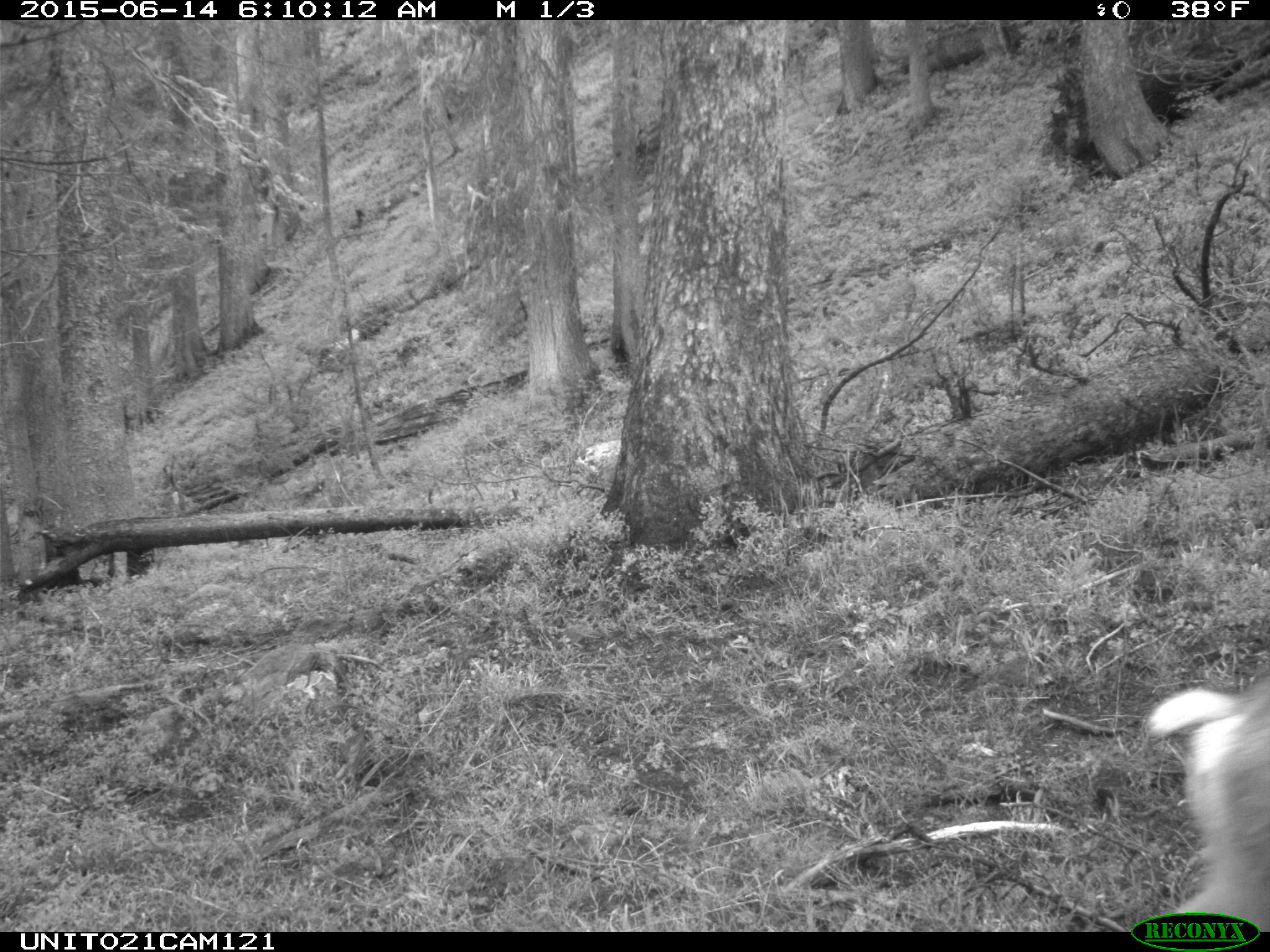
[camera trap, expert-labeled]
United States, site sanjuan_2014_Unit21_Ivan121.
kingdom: Animalia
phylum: Chordata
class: Mammalia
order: Artiodactyla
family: Cervidae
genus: Odocoileus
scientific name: Odocoileus hemionus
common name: mule deer